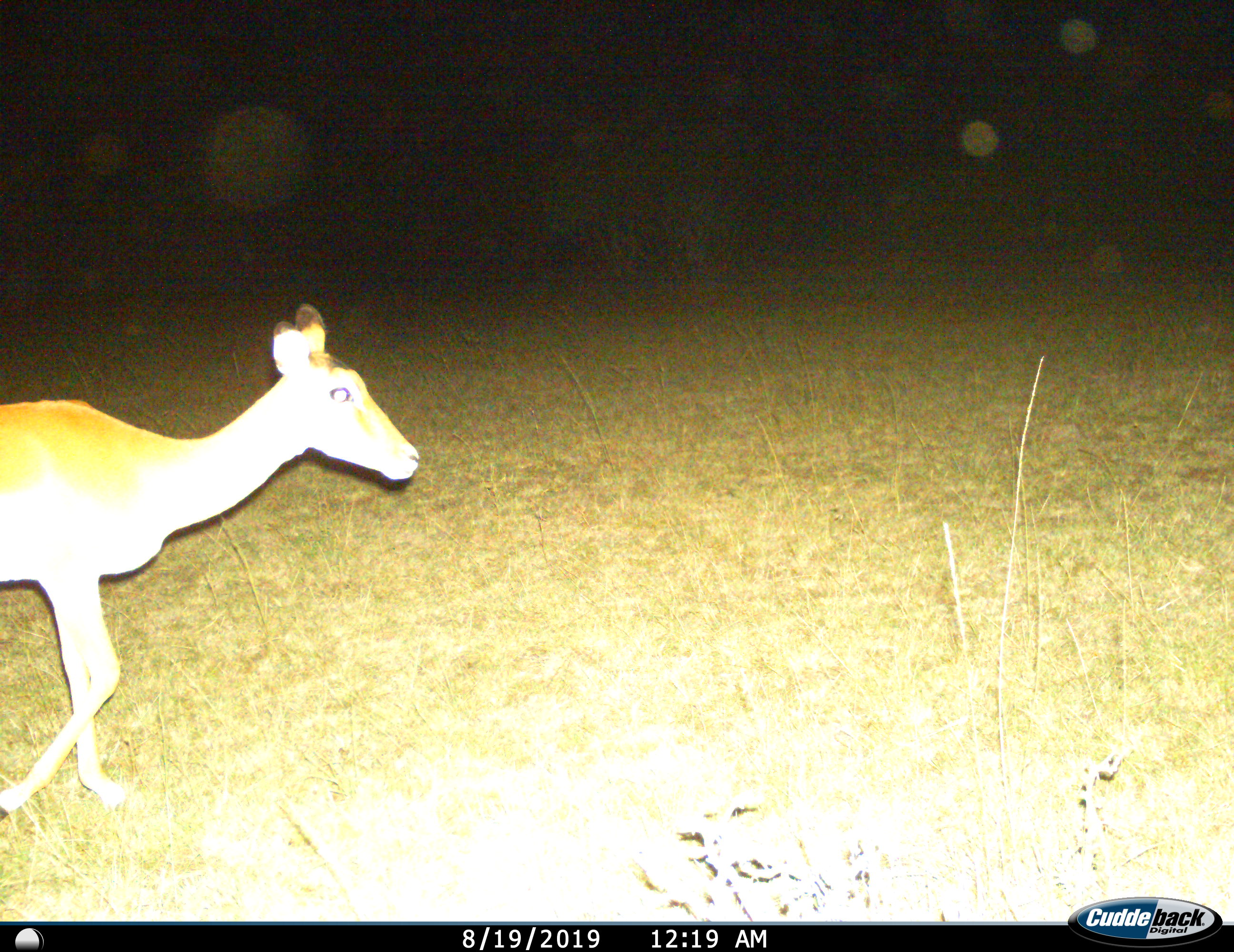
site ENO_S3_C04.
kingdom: Animalia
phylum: Chordata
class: Mammalia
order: Artiodactyla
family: Bovidae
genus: Aepyceros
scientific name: Aepyceros melampus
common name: impala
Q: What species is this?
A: Impala (Aepyceros melampus).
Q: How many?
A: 1.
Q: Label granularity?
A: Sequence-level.